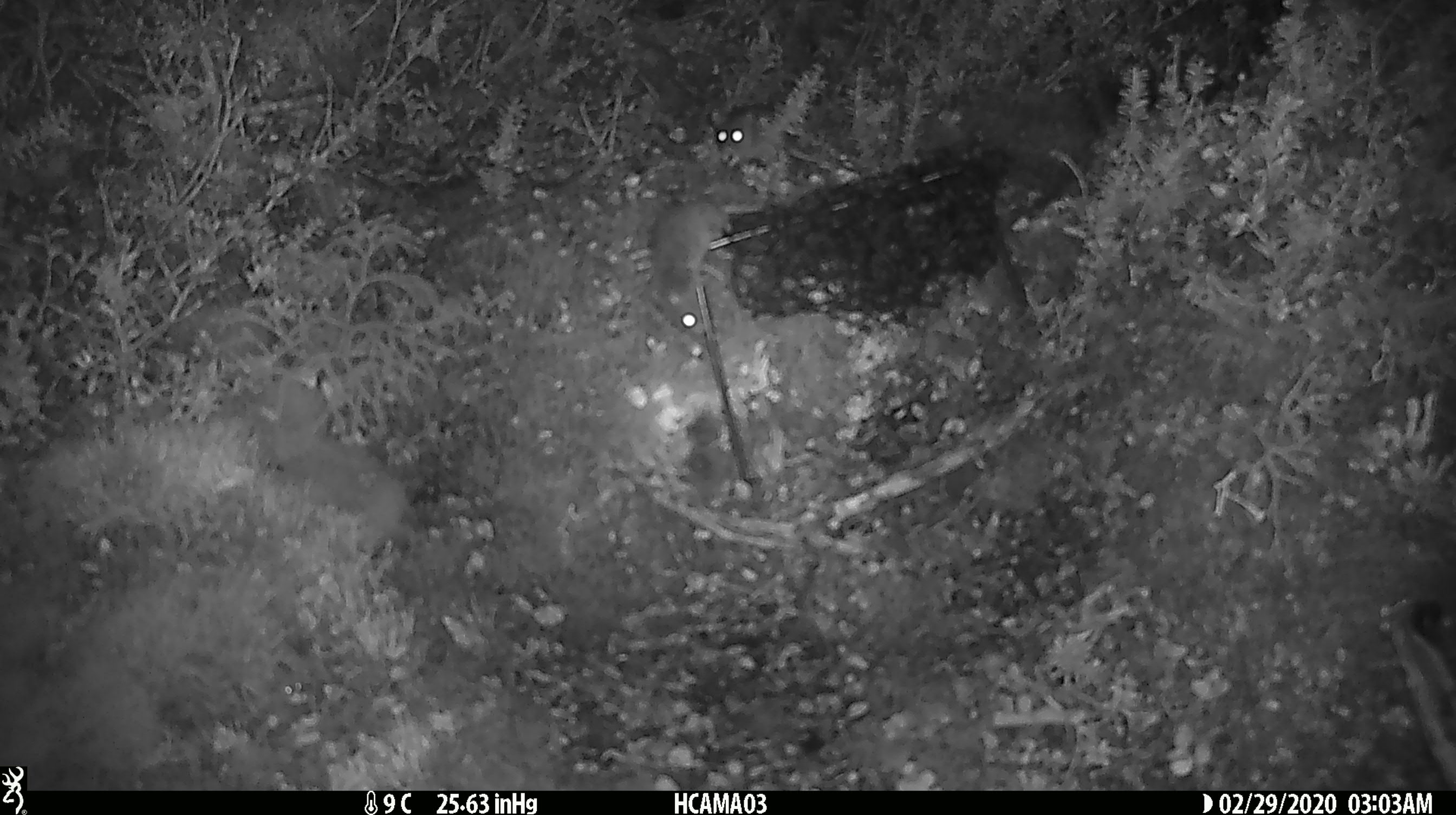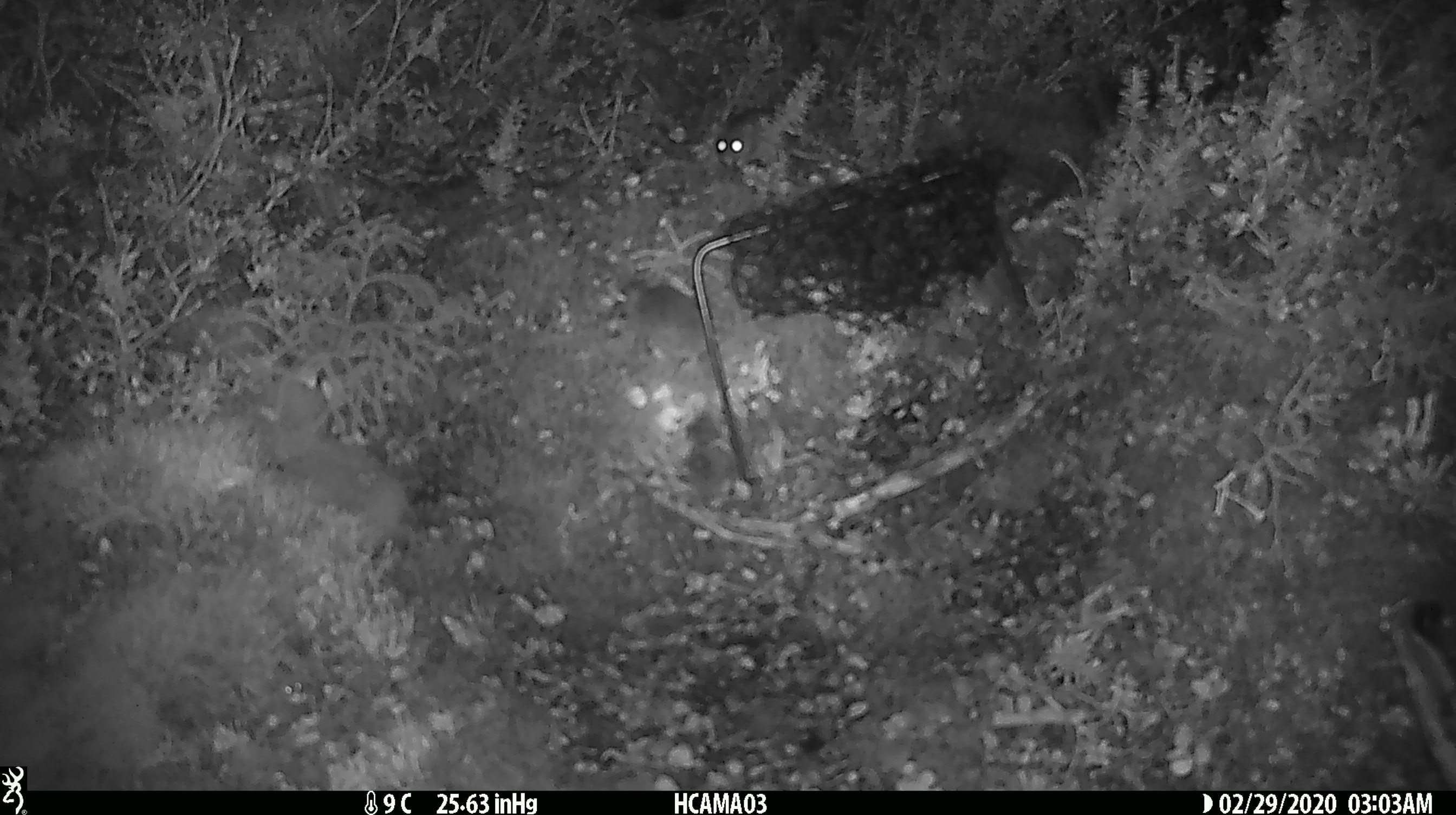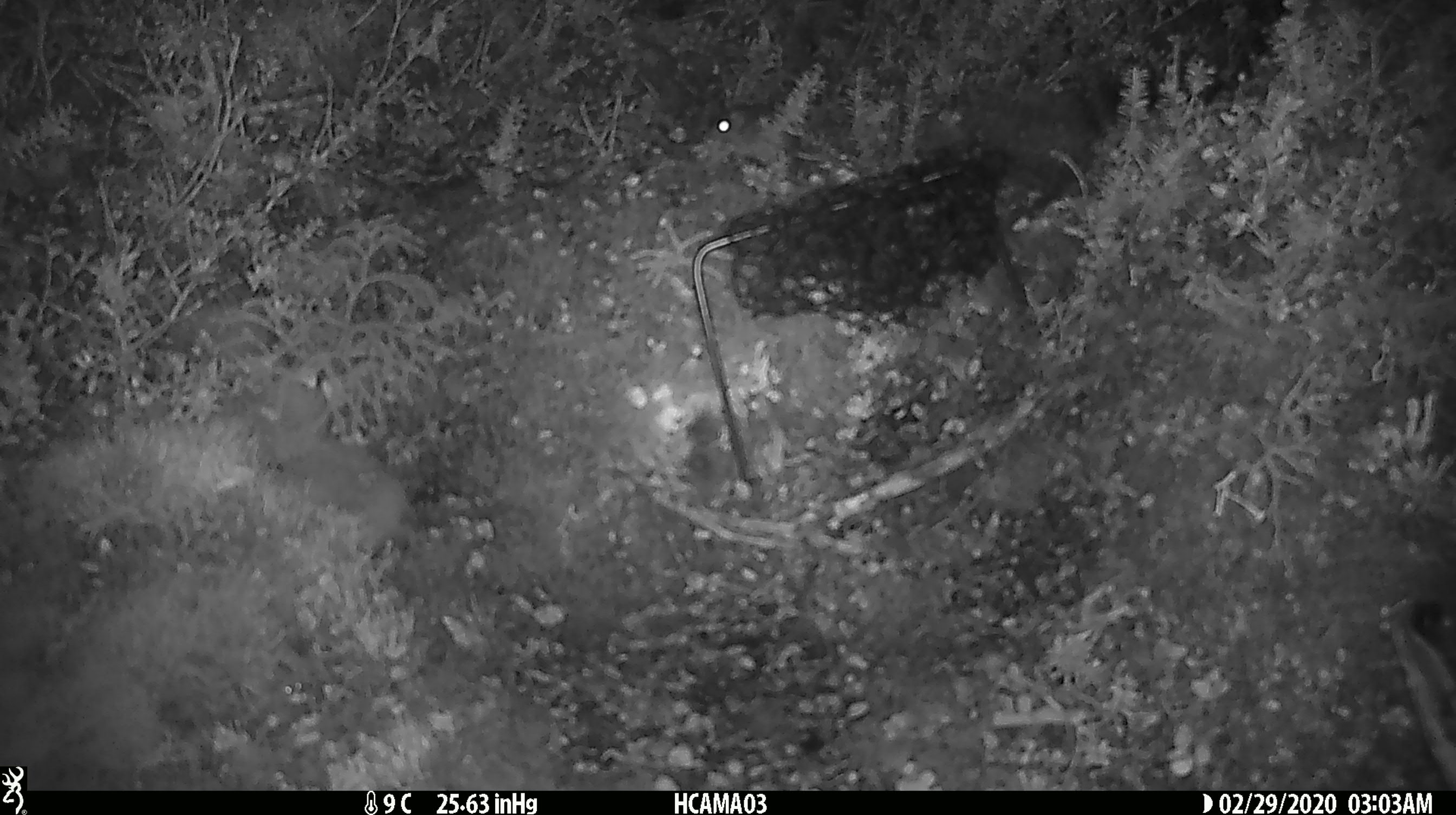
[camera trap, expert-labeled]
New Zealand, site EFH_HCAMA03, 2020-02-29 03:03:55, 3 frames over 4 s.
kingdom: Animalia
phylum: Chordata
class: Mammalia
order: Rodentia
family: Muridae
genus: Mus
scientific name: Mus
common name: mouse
Mouse (Mus).